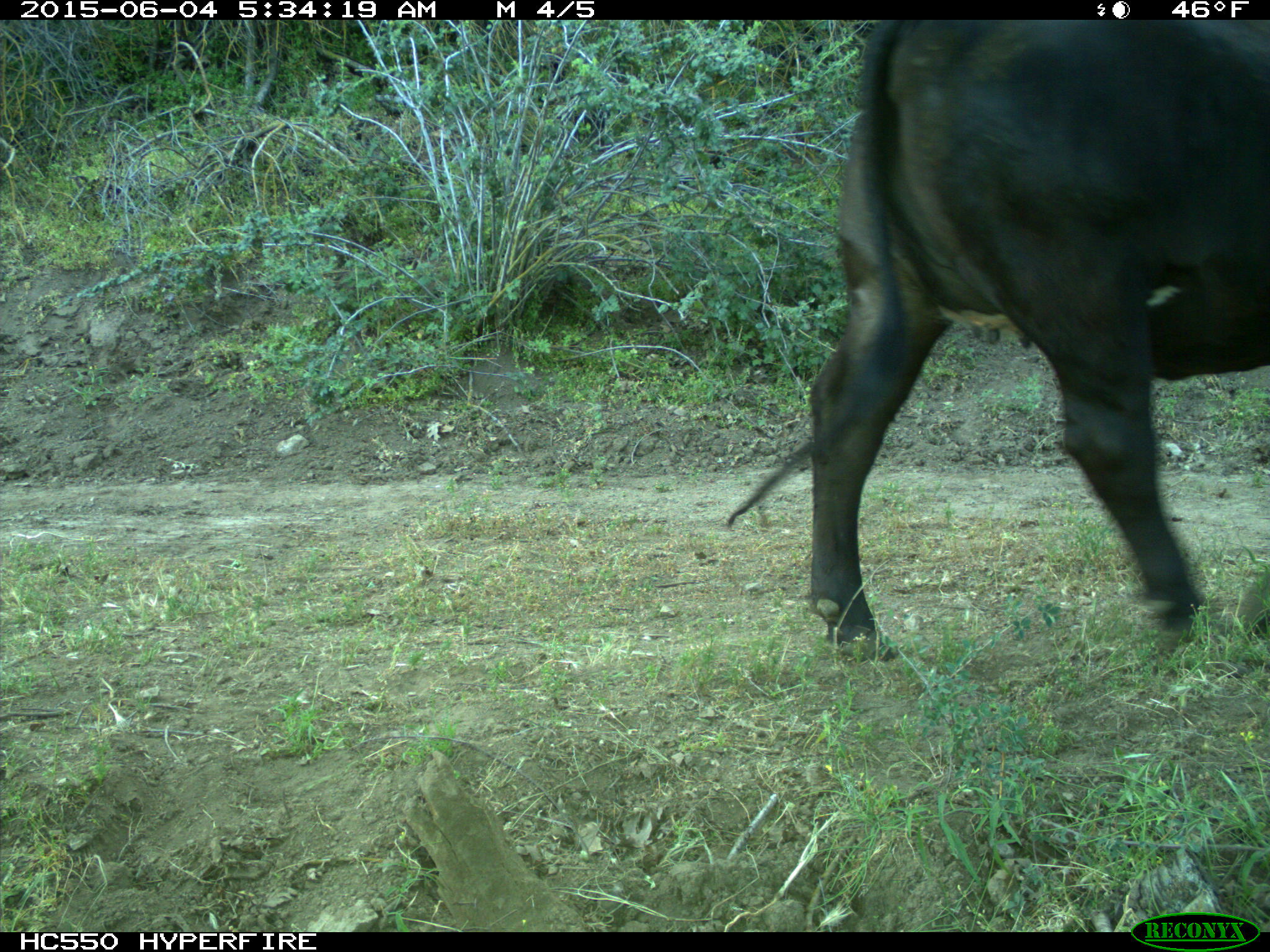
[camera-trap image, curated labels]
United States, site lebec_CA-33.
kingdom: Animalia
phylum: Chordata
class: Mammalia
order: Artiodactyla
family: Bovidae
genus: Bos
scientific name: Bos taurus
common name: domestic cow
Bos taurus (domestic cow).